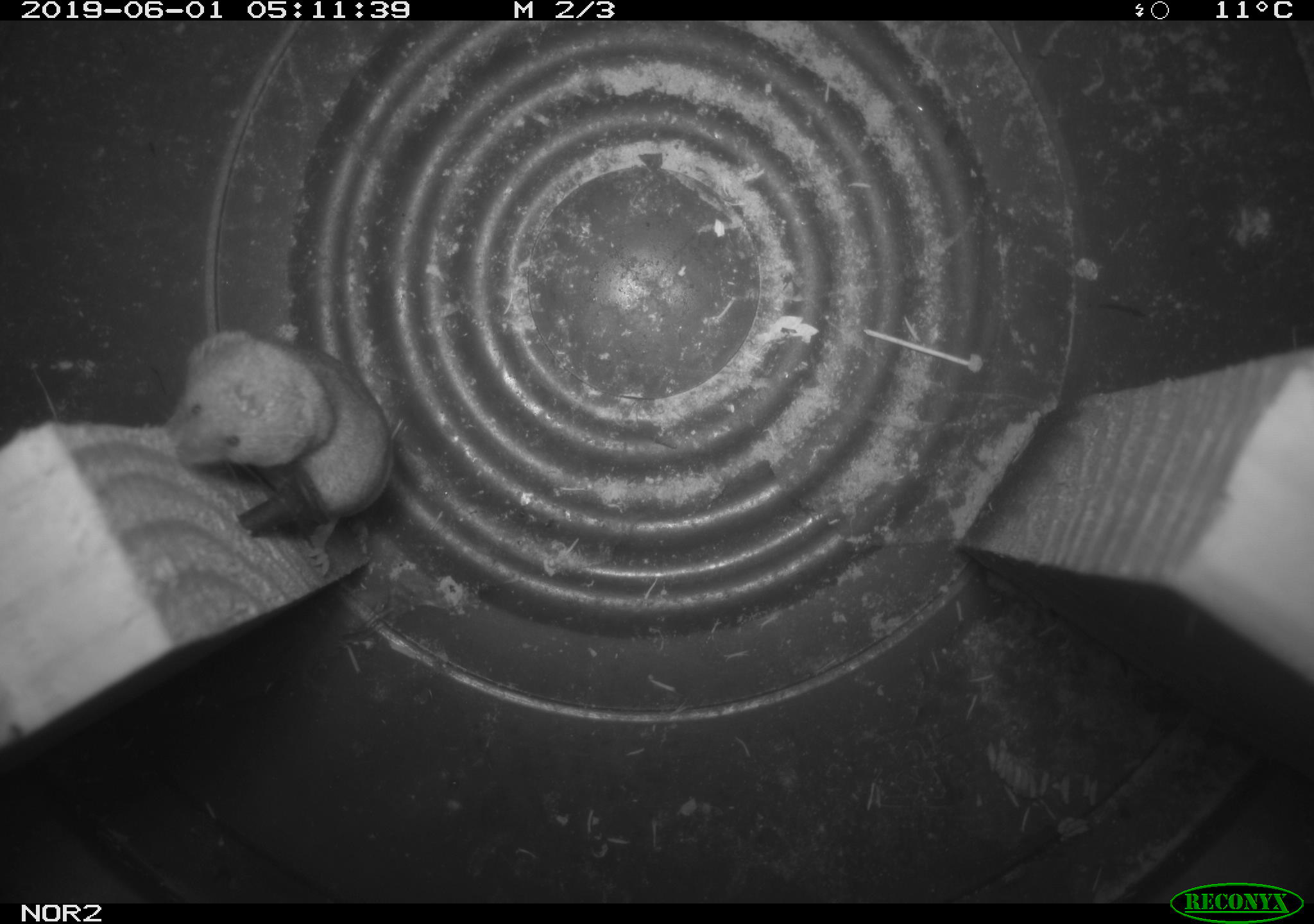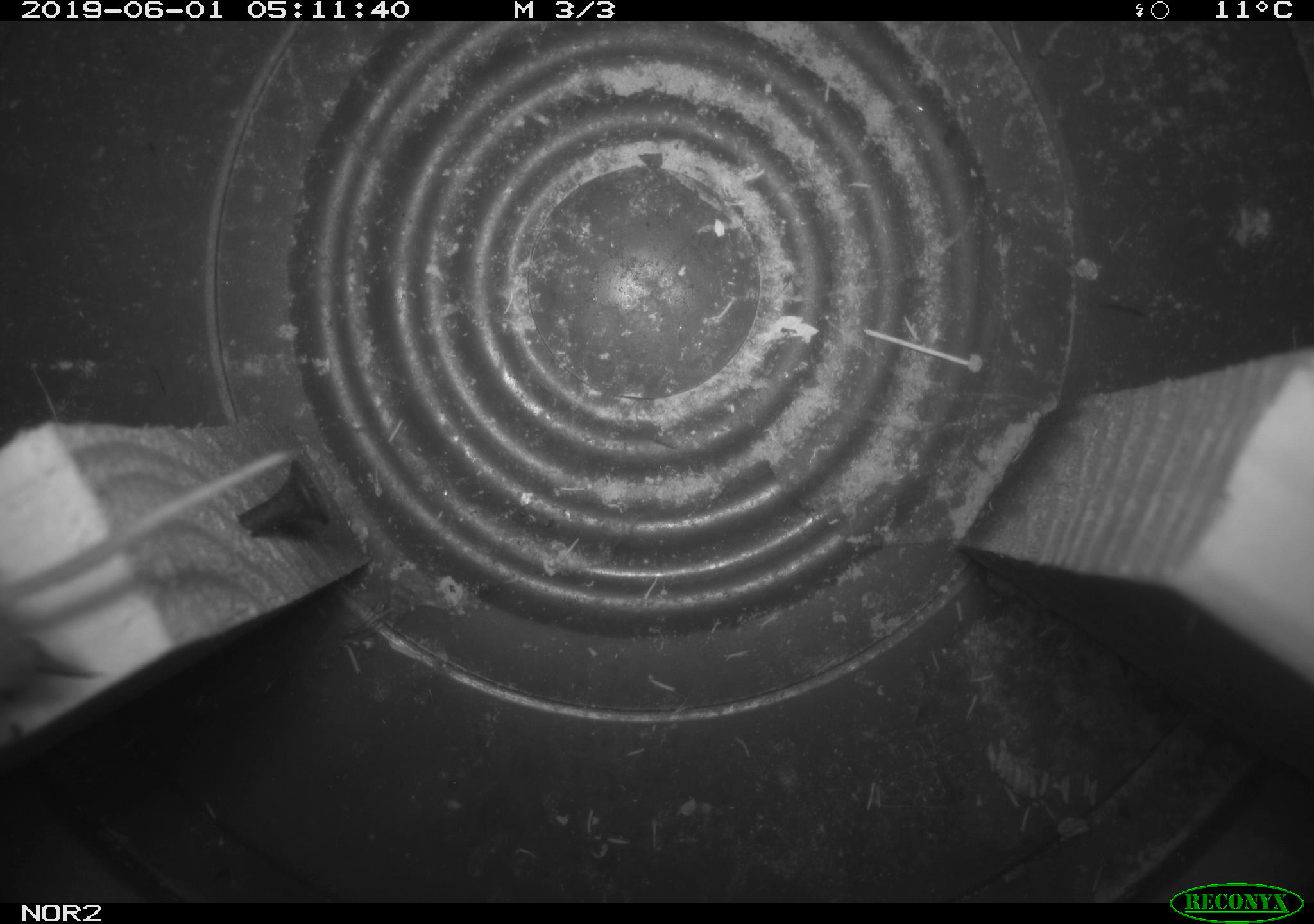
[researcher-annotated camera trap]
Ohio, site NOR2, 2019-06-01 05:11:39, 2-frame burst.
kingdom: Animalia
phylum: Chordata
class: Mammalia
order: Eulipotyphla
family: Soricidae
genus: Sorex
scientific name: Sorex cinereus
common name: masked shrew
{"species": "masked shrew (Sorex cinereus)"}